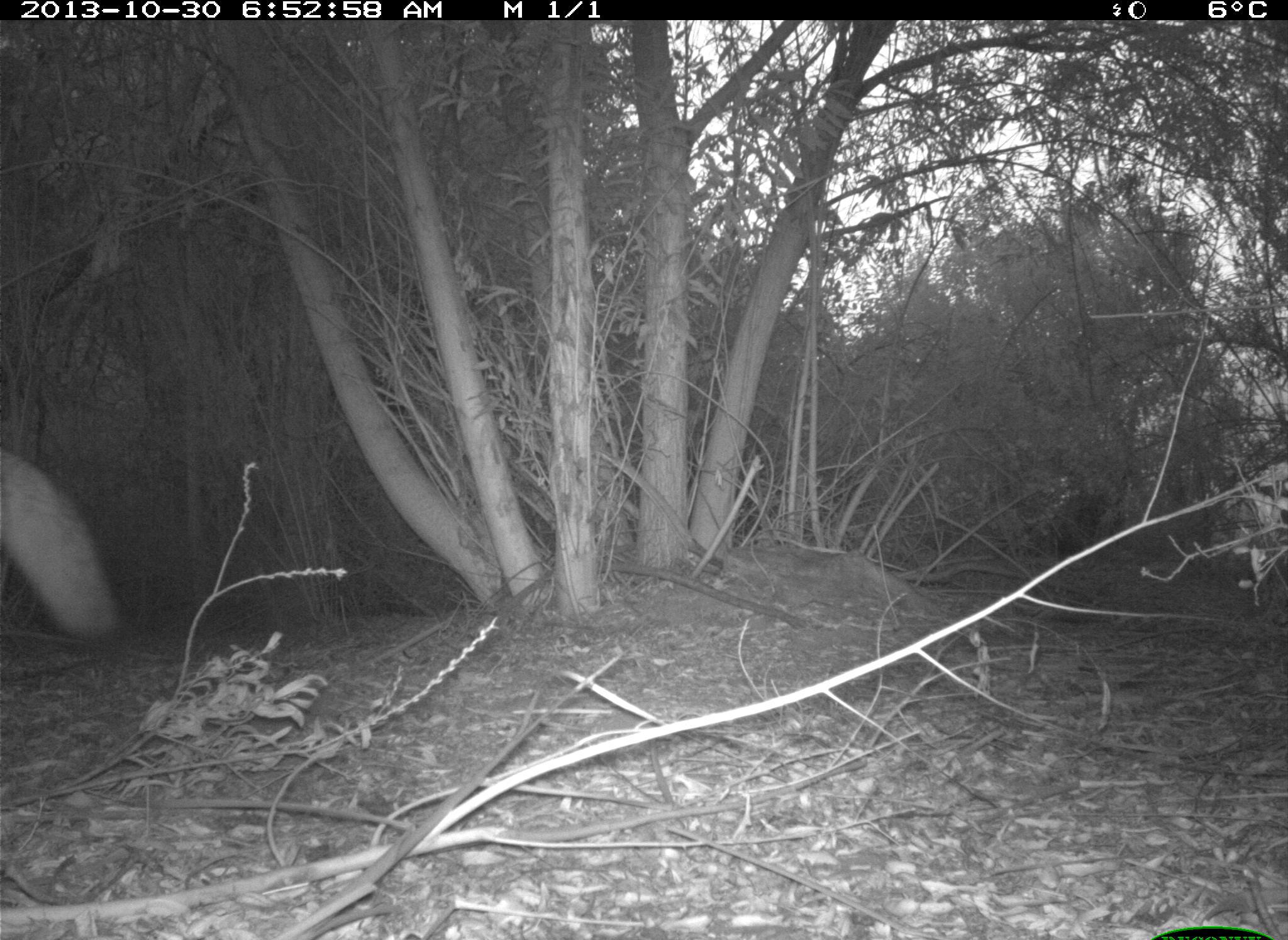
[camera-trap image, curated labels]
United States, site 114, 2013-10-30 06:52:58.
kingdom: Animalia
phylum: Chordata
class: Mammalia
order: Carnivora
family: Canidae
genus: Canis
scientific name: Canis latrans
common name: coyote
Coyote (Canis latrans).